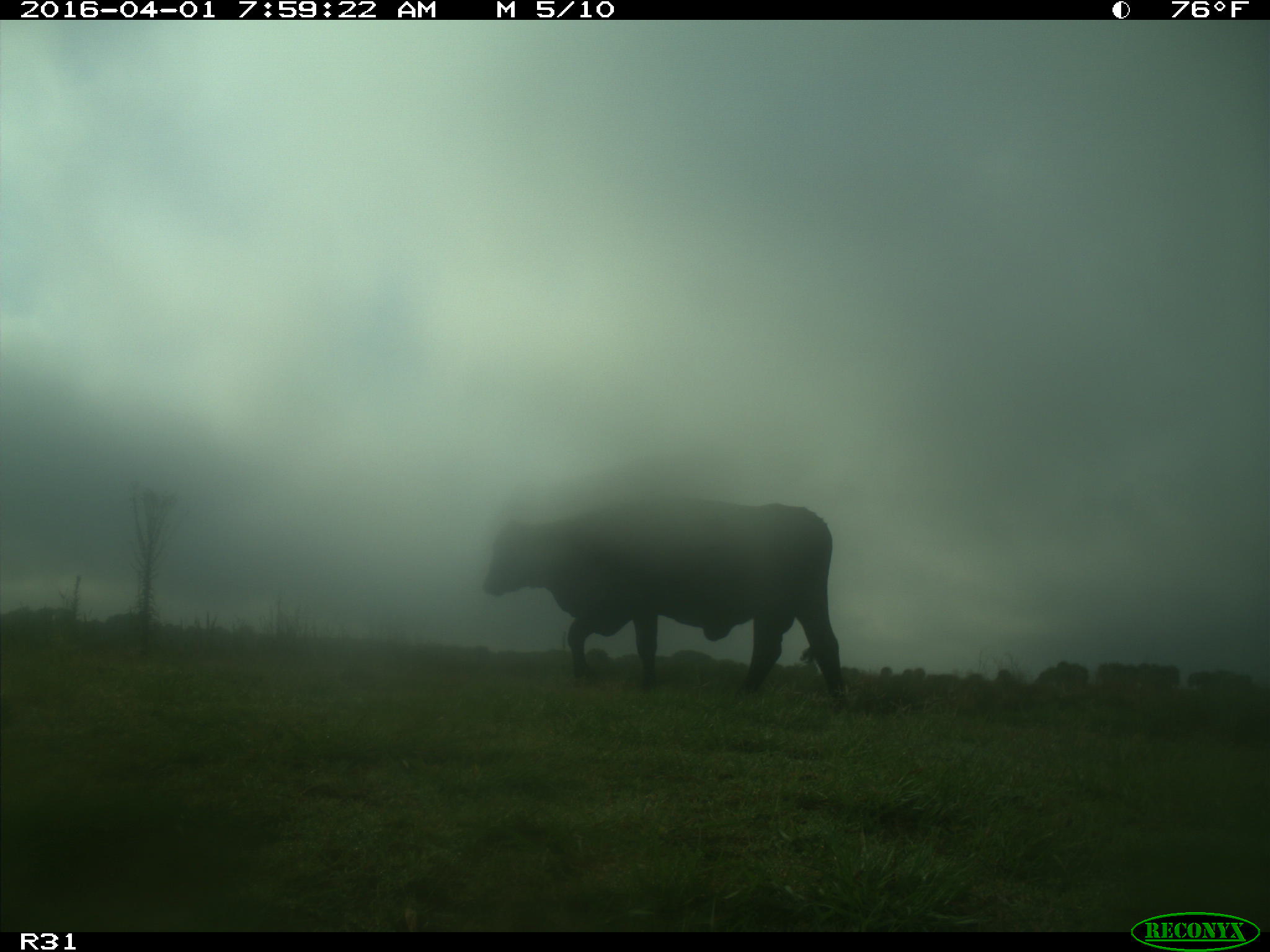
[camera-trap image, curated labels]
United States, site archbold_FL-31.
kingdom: Animalia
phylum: Chordata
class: Mammalia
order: Artiodactyla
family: Bovidae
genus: Bos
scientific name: Bos taurus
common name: domestic cow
Bos taurus (domestic cow).